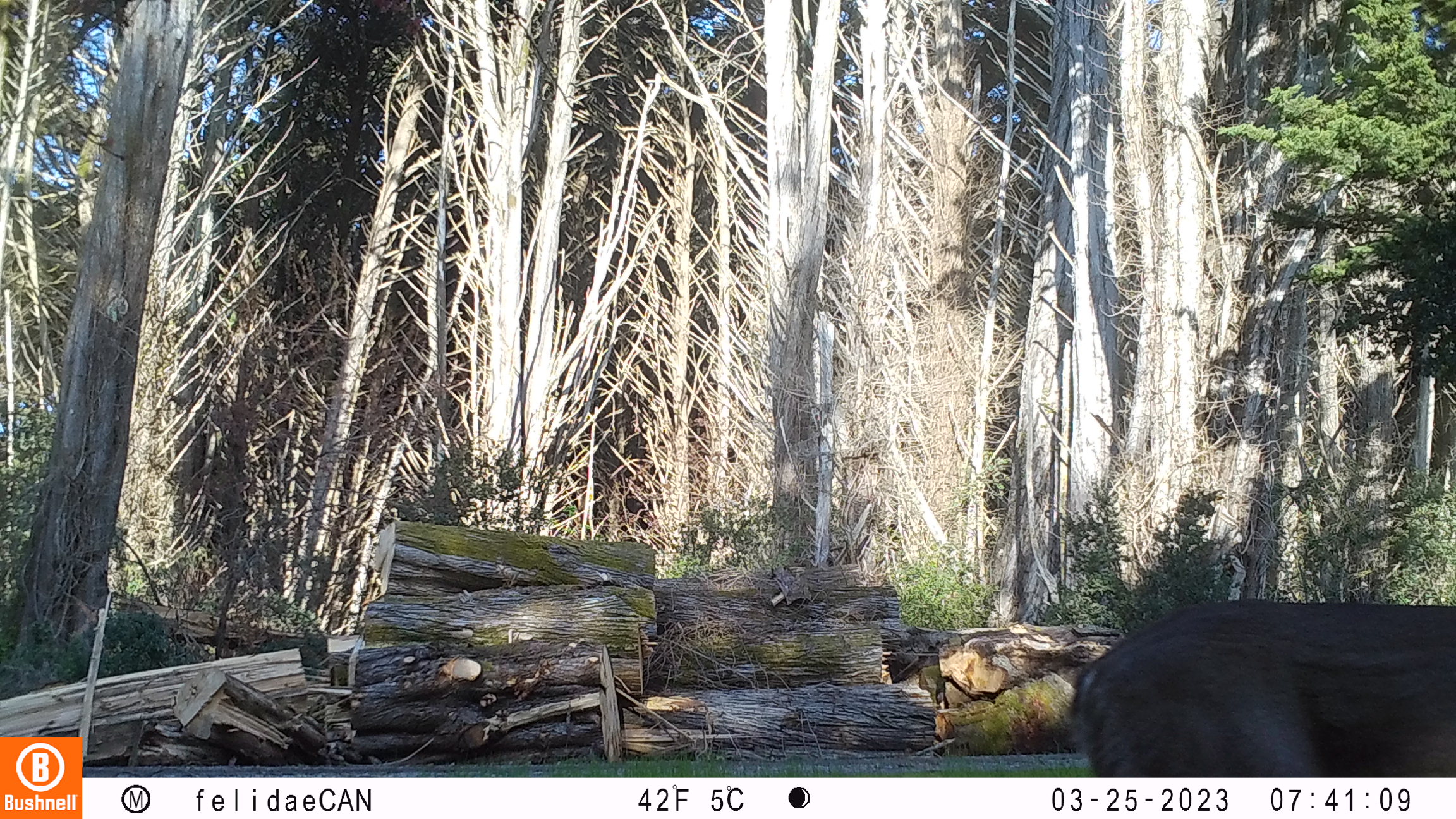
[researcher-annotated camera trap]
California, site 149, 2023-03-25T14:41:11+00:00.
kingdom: Animalia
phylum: Chordata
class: Mammalia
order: Artiodactyla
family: Cervidae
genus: Odocoileus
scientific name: Odocoileus hemionus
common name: mule deer